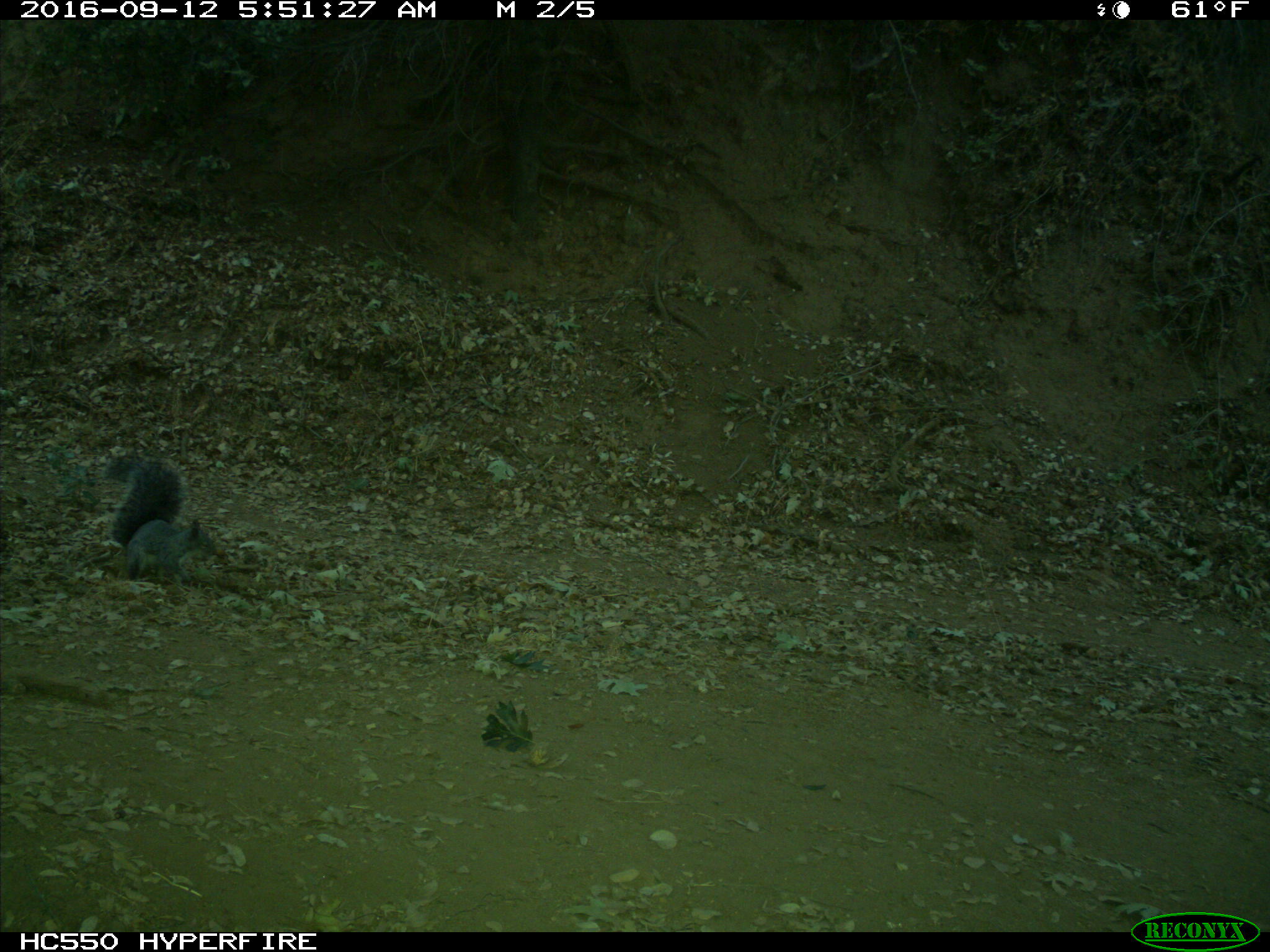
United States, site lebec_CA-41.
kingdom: Animalia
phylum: Chordata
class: Mammalia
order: Rodentia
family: Sciuridae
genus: Sciurus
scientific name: Sciurus carolinensis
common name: eastern gray squirrel